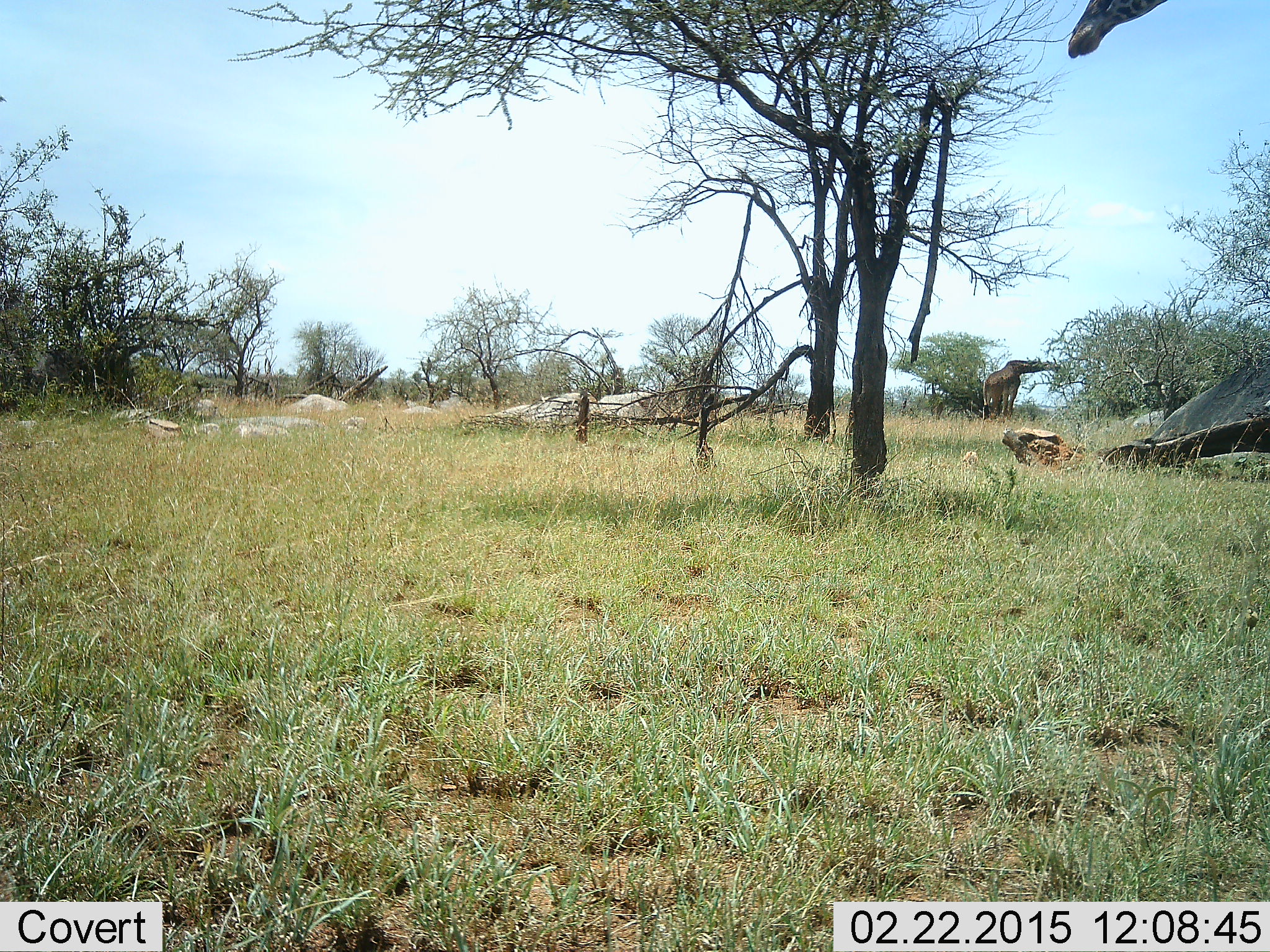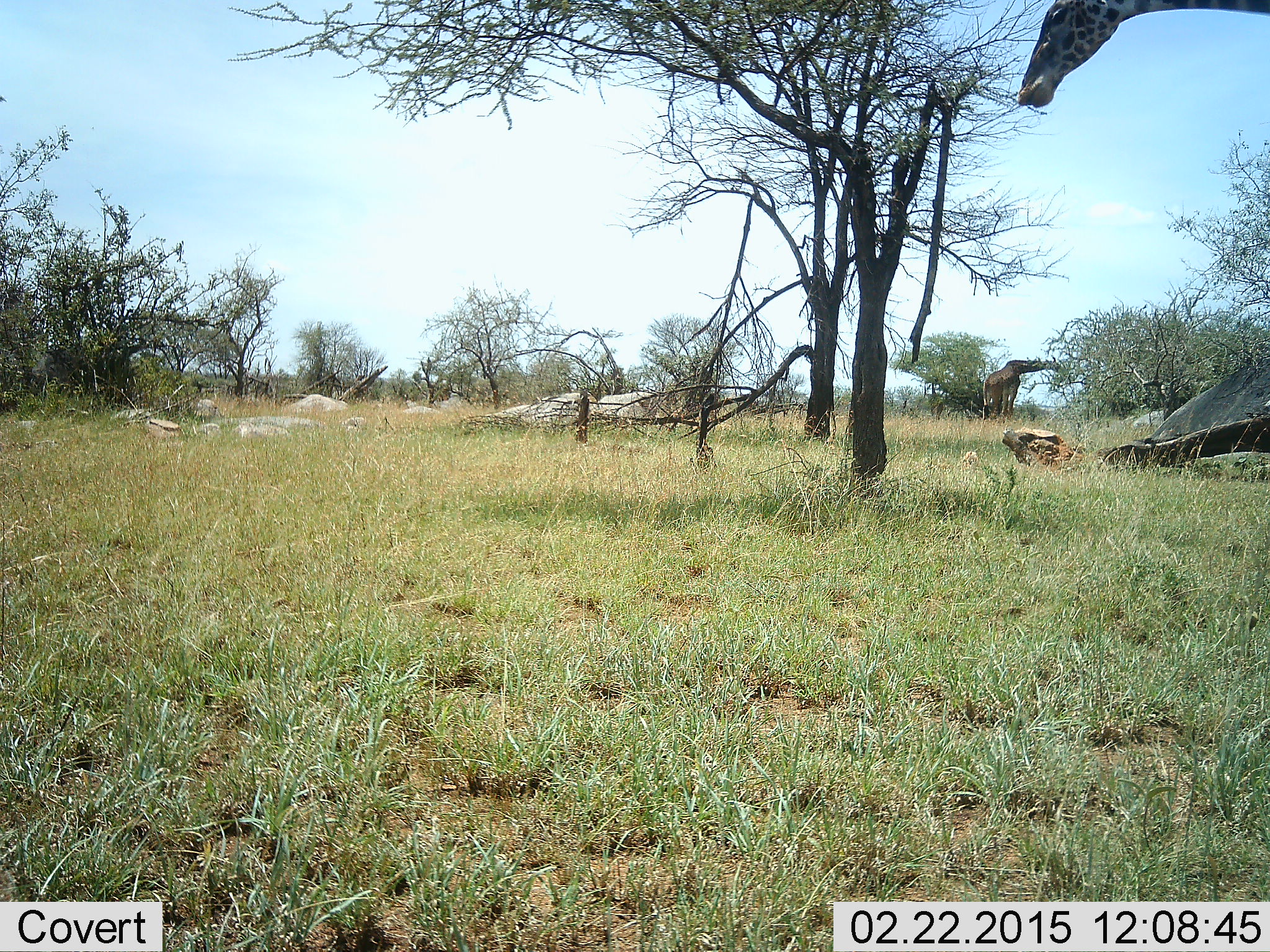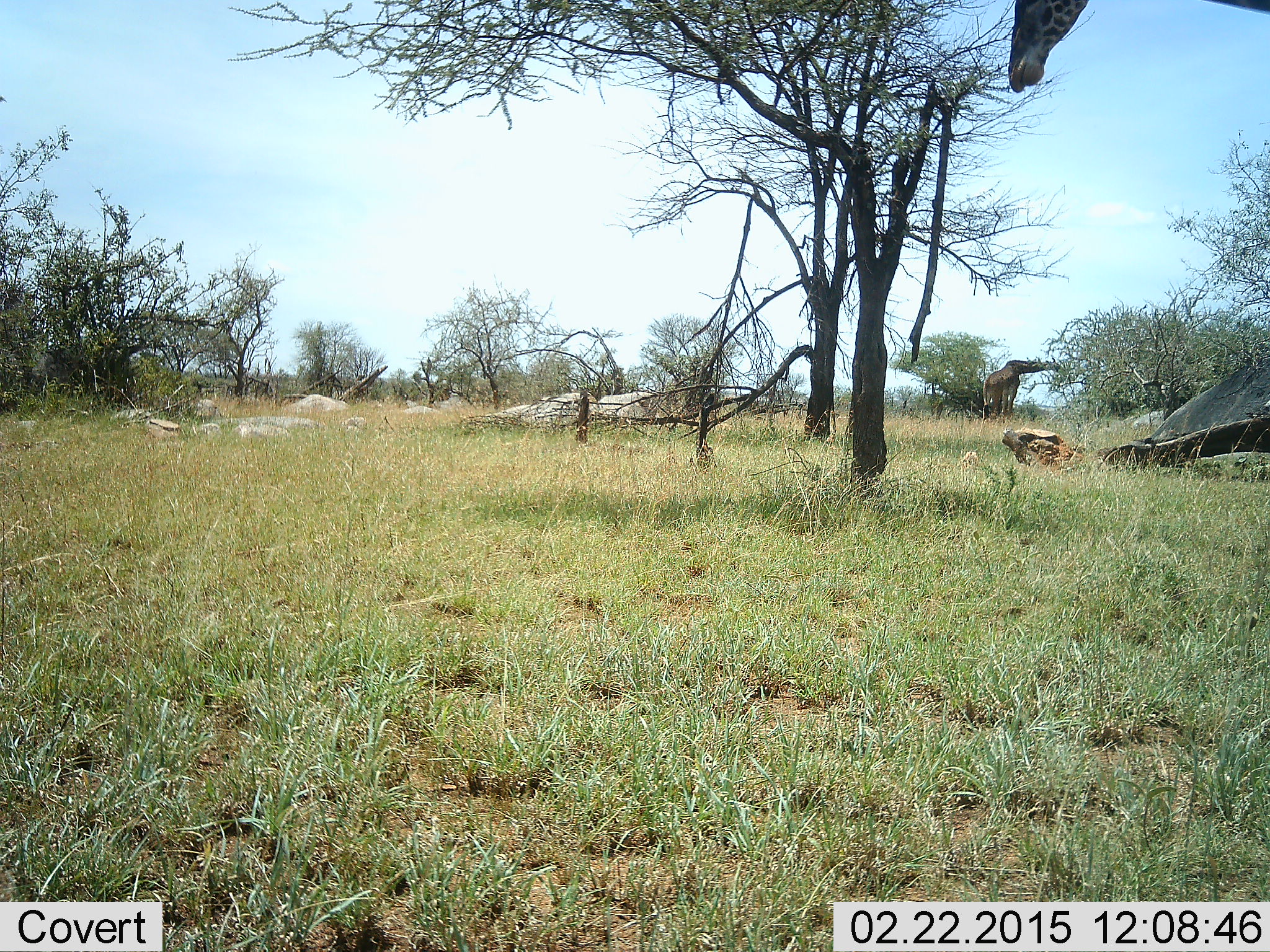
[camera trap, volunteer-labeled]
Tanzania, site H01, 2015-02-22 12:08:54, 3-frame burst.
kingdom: Animalia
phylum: Chordata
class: Mammalia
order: Artiodactyla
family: Giraffidae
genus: Giraffa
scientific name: Giraffa camelopardalis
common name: giraffe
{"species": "giraffe (Giraffa camelopardalis)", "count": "2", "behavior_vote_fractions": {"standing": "50%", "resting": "0%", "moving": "20%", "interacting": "0%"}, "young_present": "0%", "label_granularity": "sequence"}